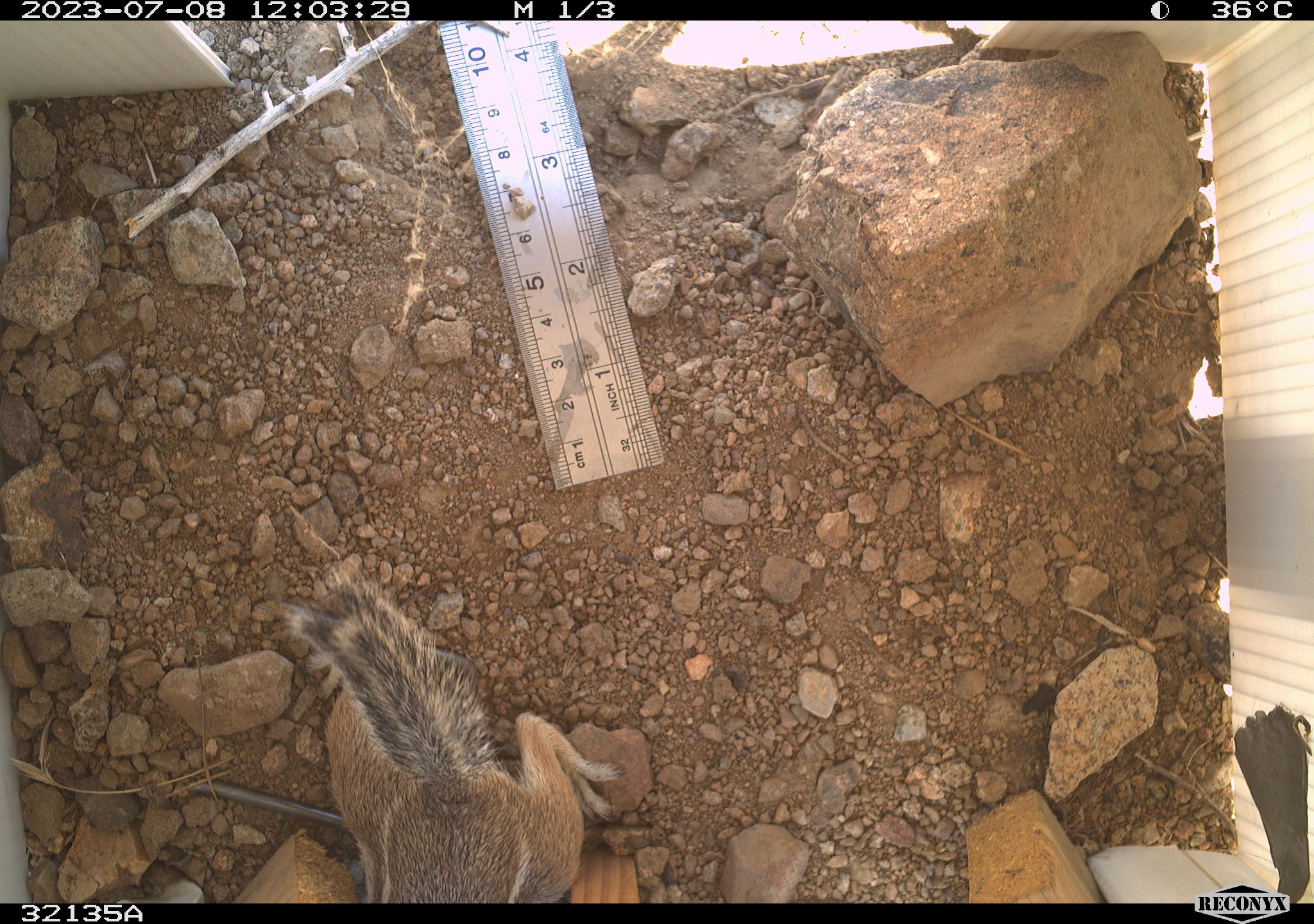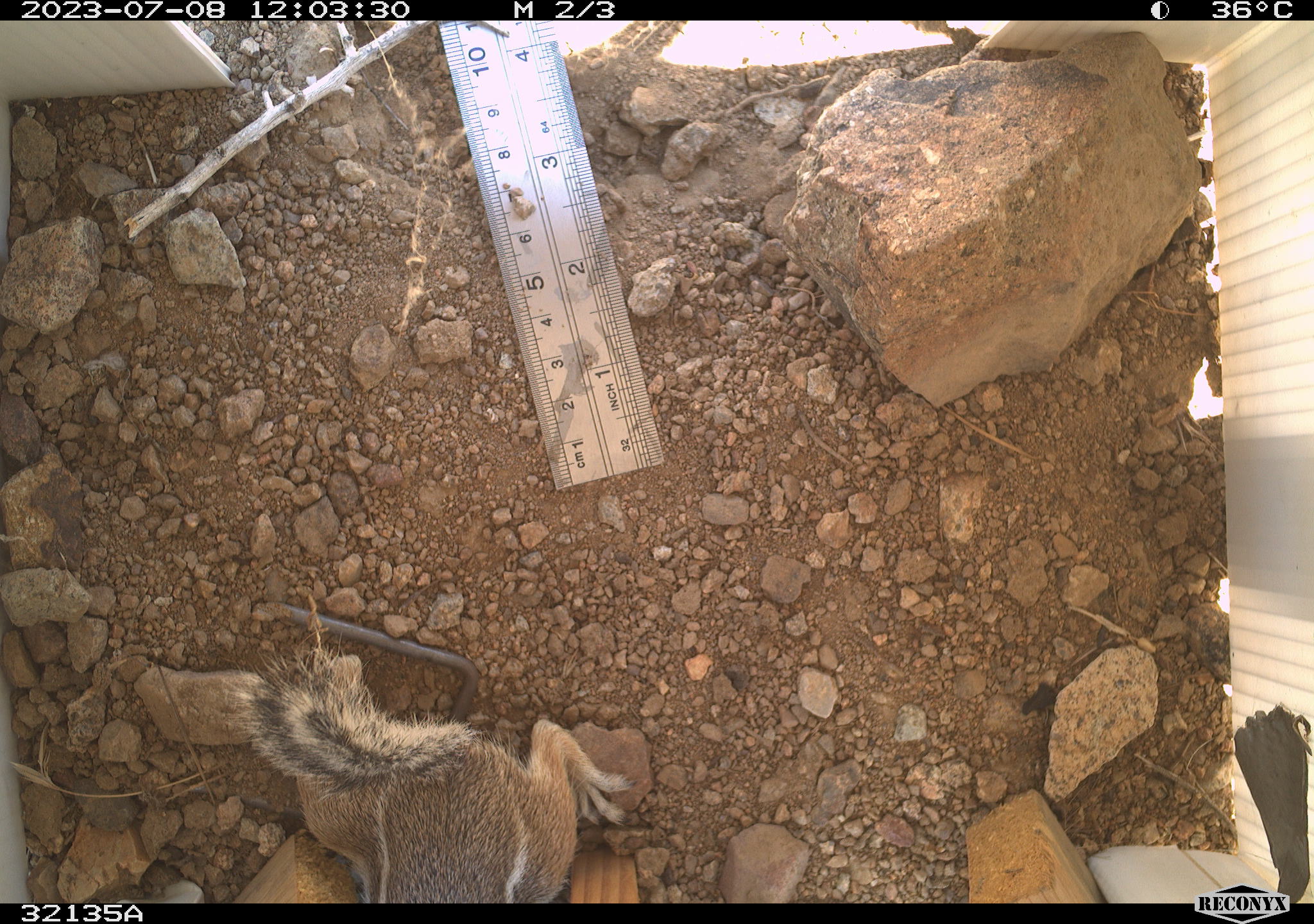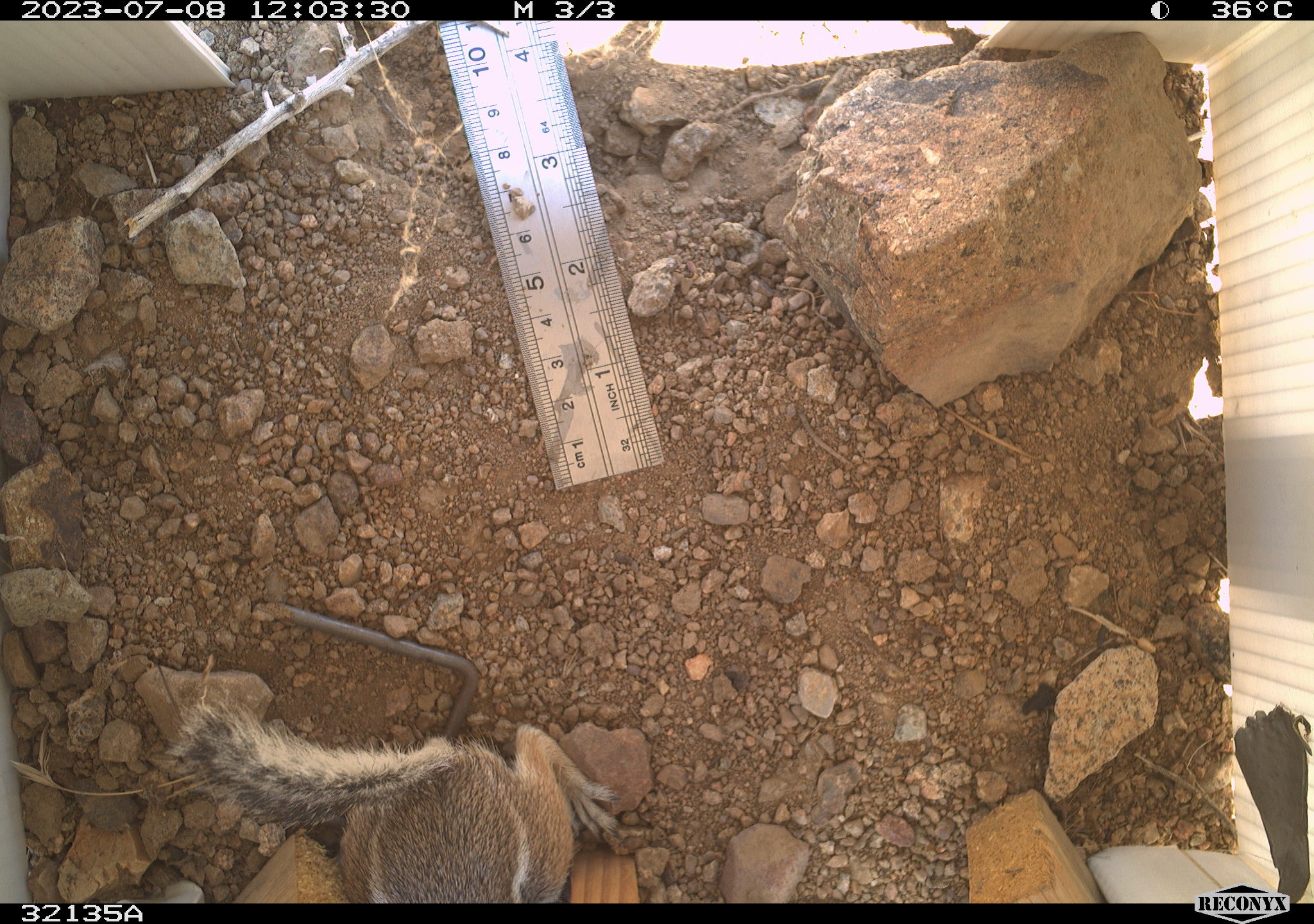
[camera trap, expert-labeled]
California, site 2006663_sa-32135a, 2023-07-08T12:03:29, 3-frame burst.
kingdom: Animalia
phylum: Chordata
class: Mammalia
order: Rodentia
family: Sciuridae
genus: Ammospermophilus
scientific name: Ammospermophilus leucurus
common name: white-tailed antelope squirrel